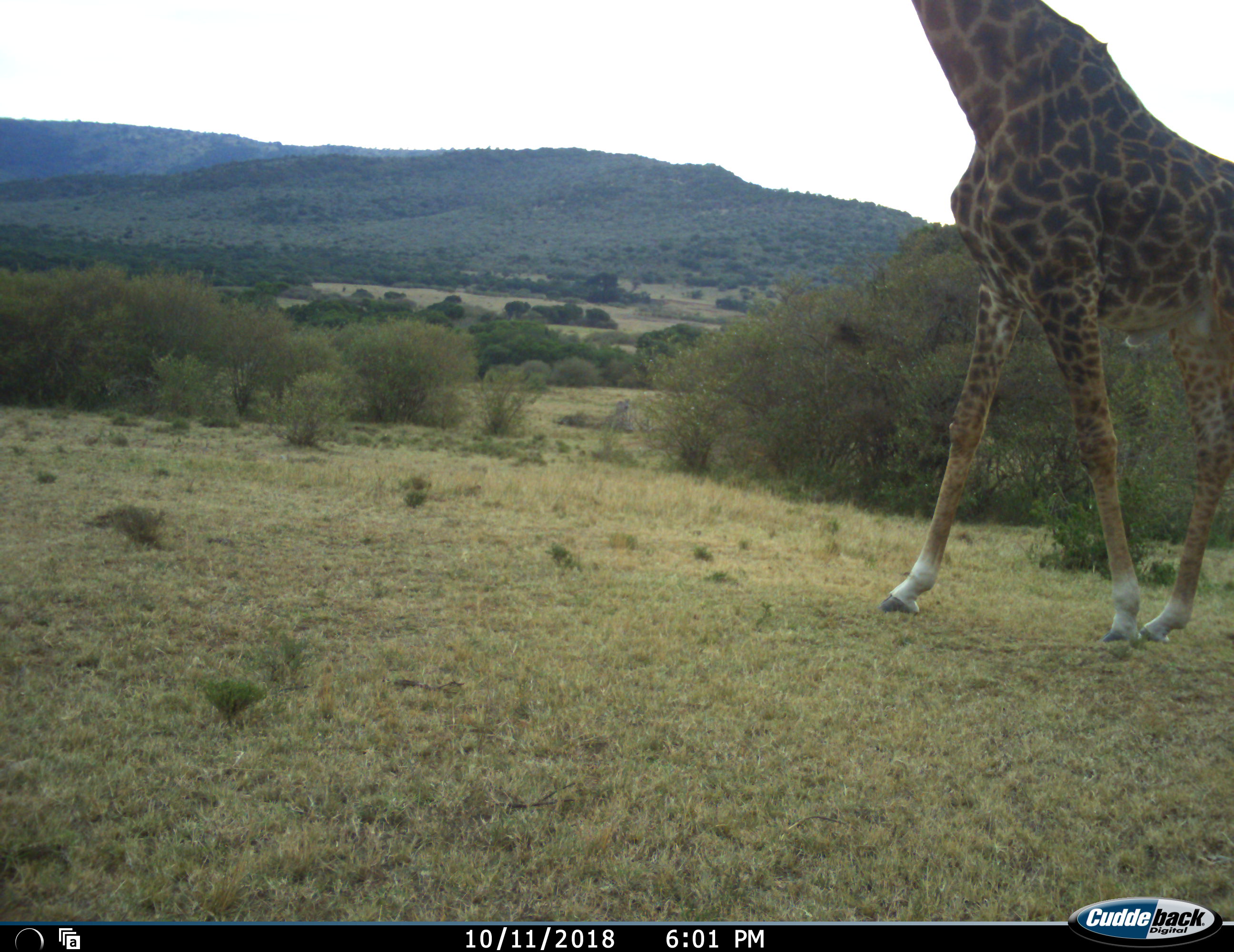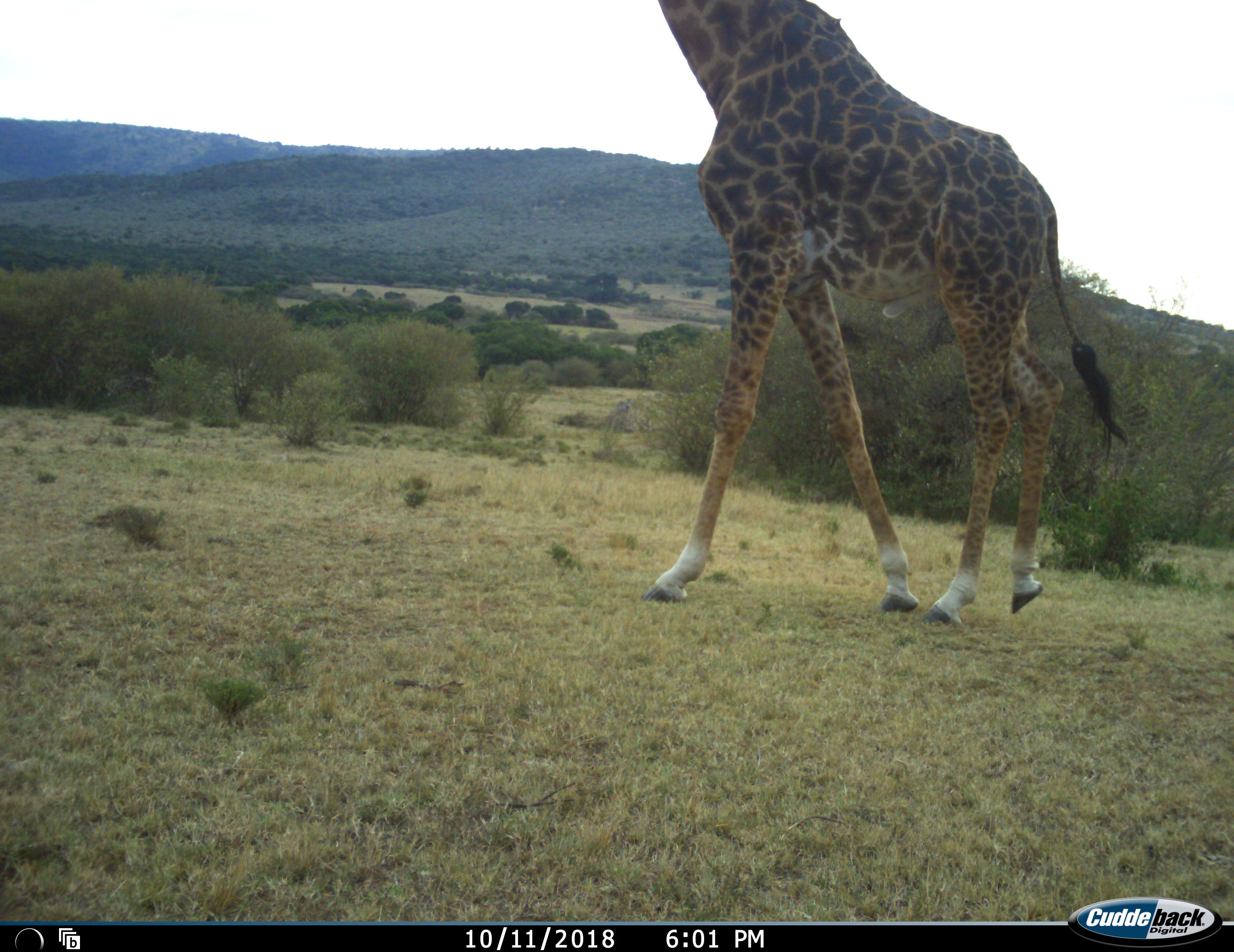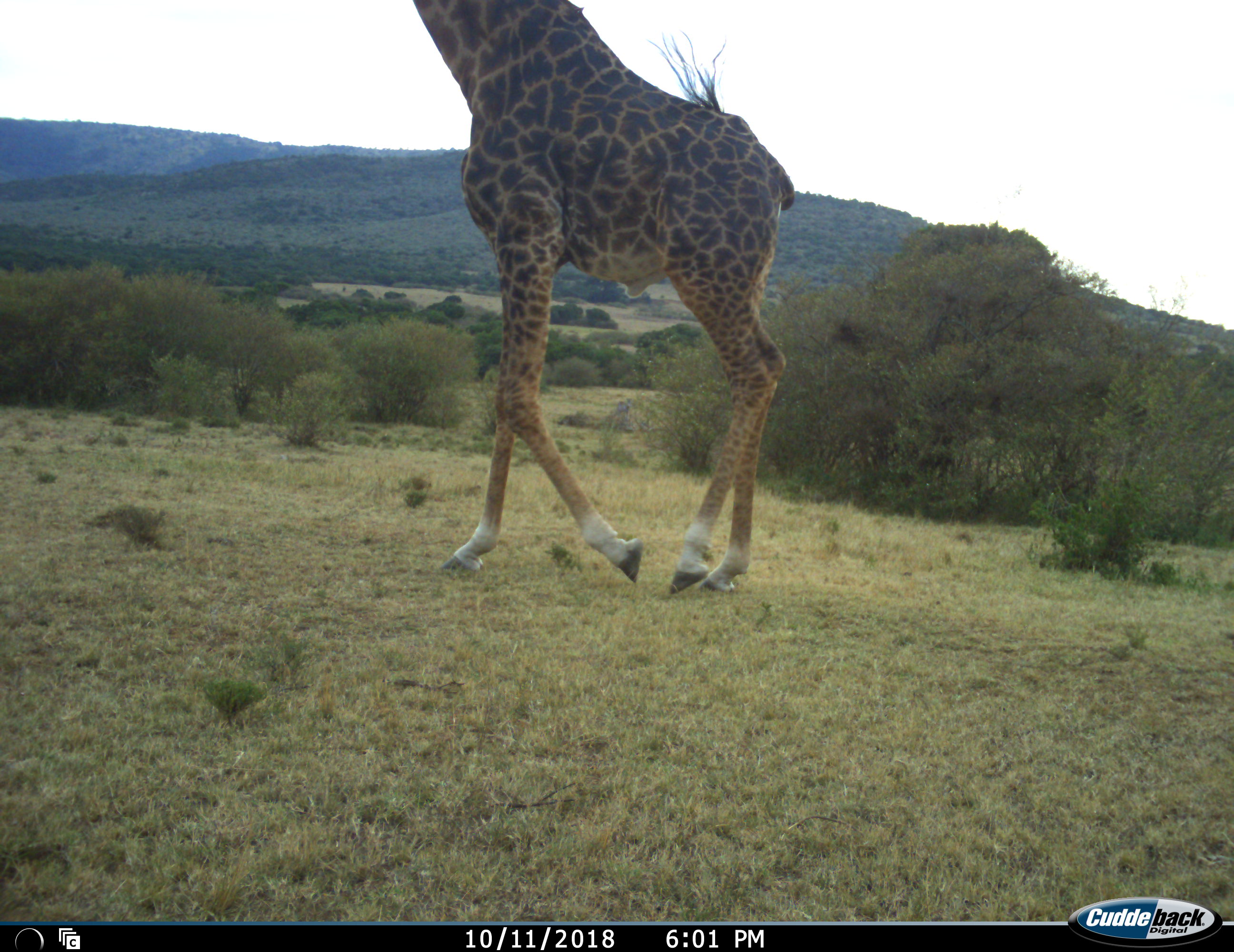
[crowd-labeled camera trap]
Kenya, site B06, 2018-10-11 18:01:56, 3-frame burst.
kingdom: Animalia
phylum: Chordata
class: Mammalia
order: Artiodactyla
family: Giraffidae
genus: Giraffa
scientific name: Giraffa camelopardalis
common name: giraffe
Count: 1.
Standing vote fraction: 0%.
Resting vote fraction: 0%.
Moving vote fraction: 100%.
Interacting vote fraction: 0%.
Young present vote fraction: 0%.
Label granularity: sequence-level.